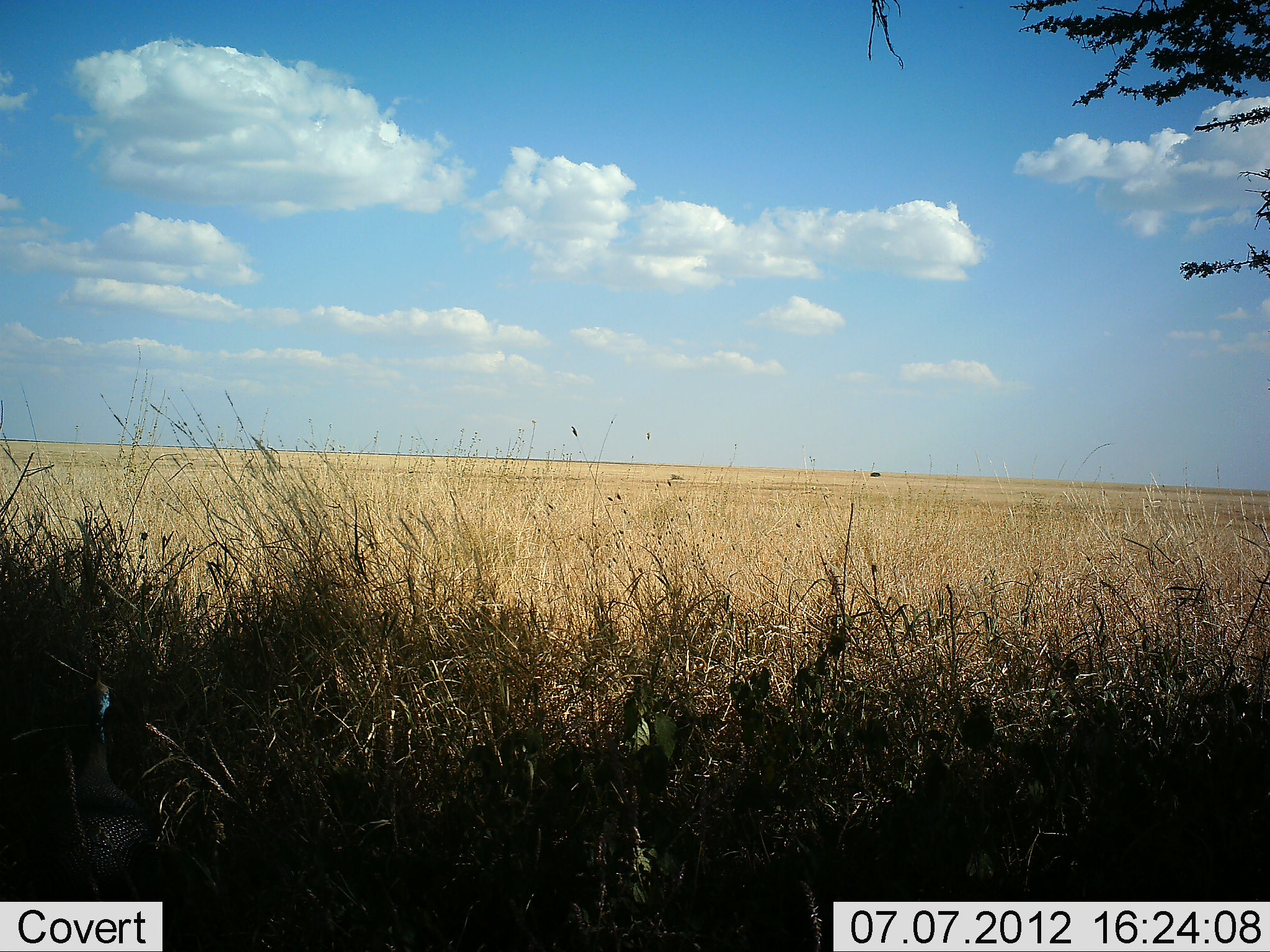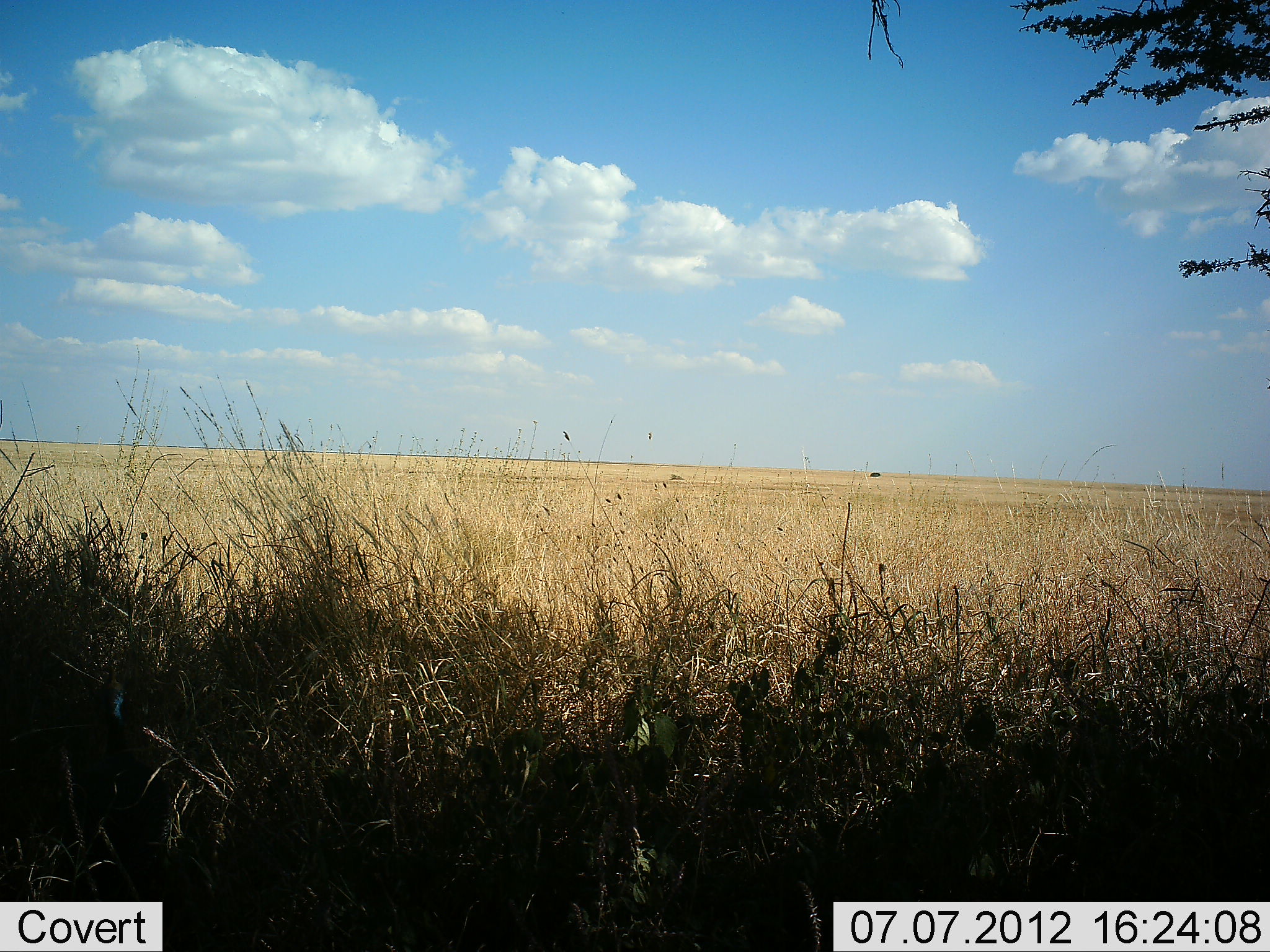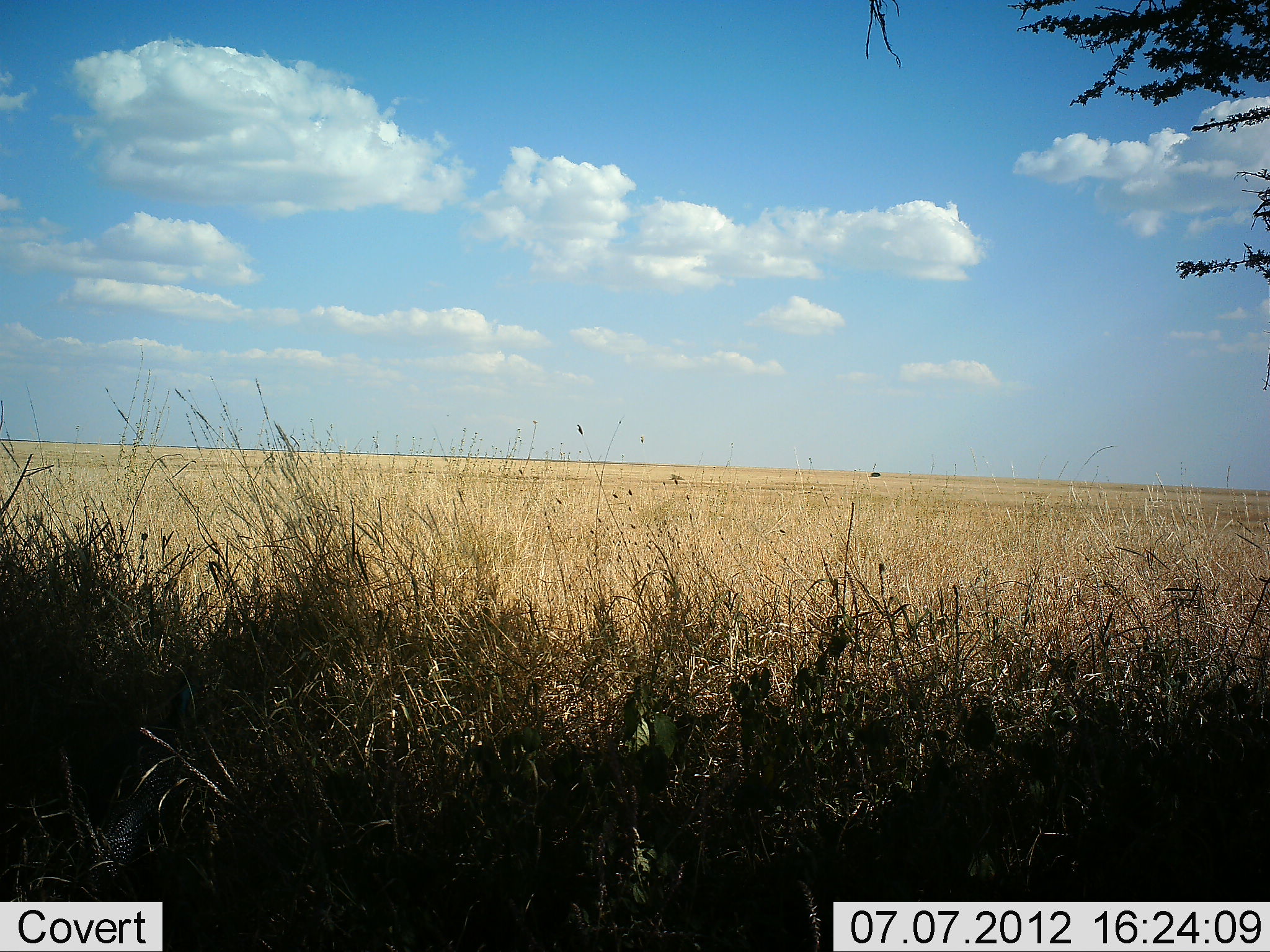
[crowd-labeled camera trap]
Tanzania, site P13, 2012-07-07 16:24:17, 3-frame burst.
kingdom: Animalia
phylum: Chordata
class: Aves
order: Galliformes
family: Numididae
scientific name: Numididae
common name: guinea fowl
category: guineafowl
Guineafowl (guinea fowl) (Numididae), count 1. Behavior (volunteer vote fractions): standing 45%, resting 9%, moving 45%, interacting 0%. Young present (vote fraction): 0%. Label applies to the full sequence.